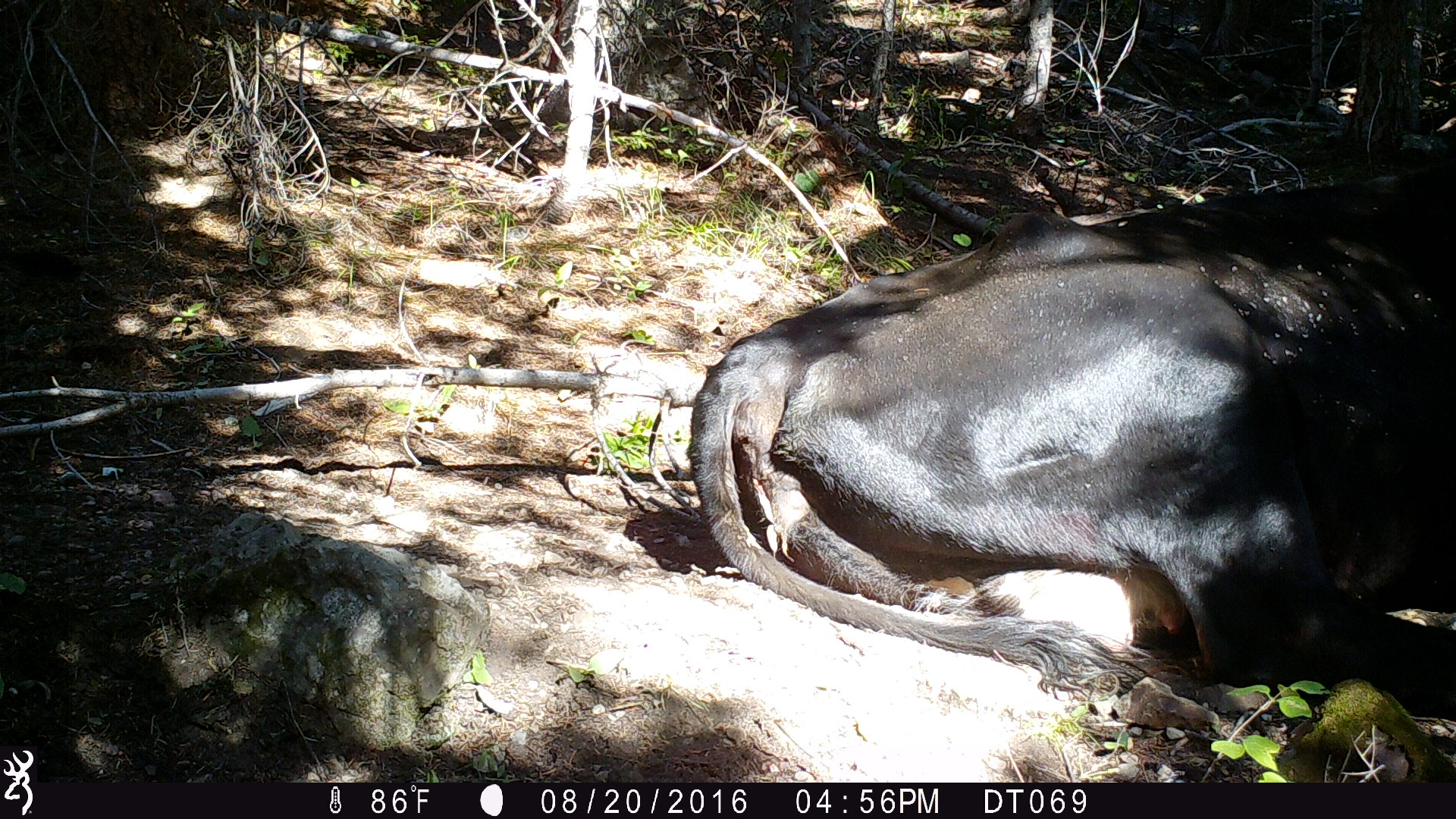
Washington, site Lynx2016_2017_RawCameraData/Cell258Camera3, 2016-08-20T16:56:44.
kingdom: Animalia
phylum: Chordata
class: Mammalia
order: Artiodactyla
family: Bovidae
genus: Bos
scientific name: Bos taurus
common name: domestic cattle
Domestic cattle (Bos taurus). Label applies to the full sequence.